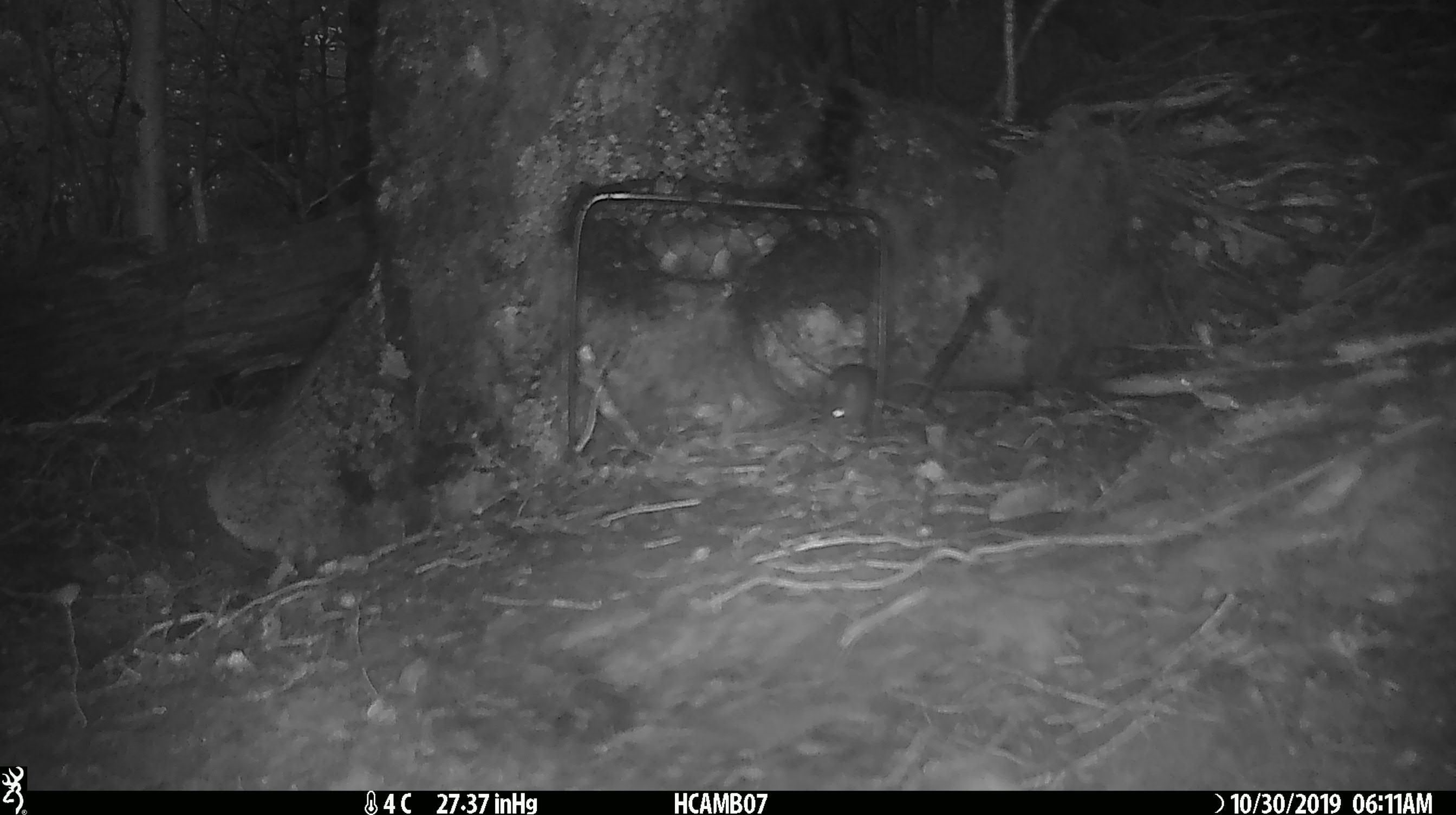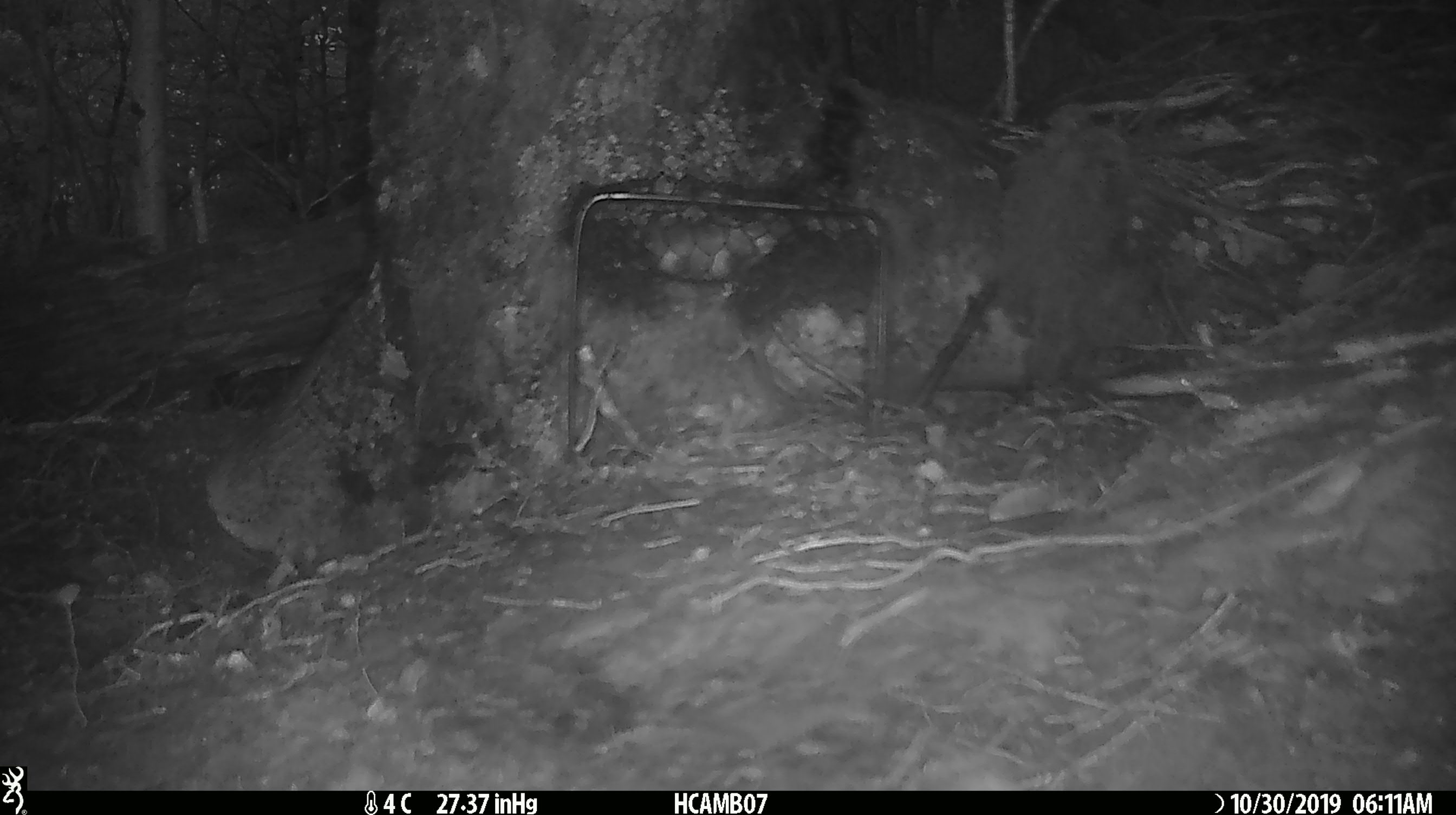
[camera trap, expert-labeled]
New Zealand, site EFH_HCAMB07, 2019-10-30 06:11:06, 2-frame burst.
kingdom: Animalia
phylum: Chordata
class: Mammalia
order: Rodentia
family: Muridae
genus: Mus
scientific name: Mus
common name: mouse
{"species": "mouse (Mus)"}